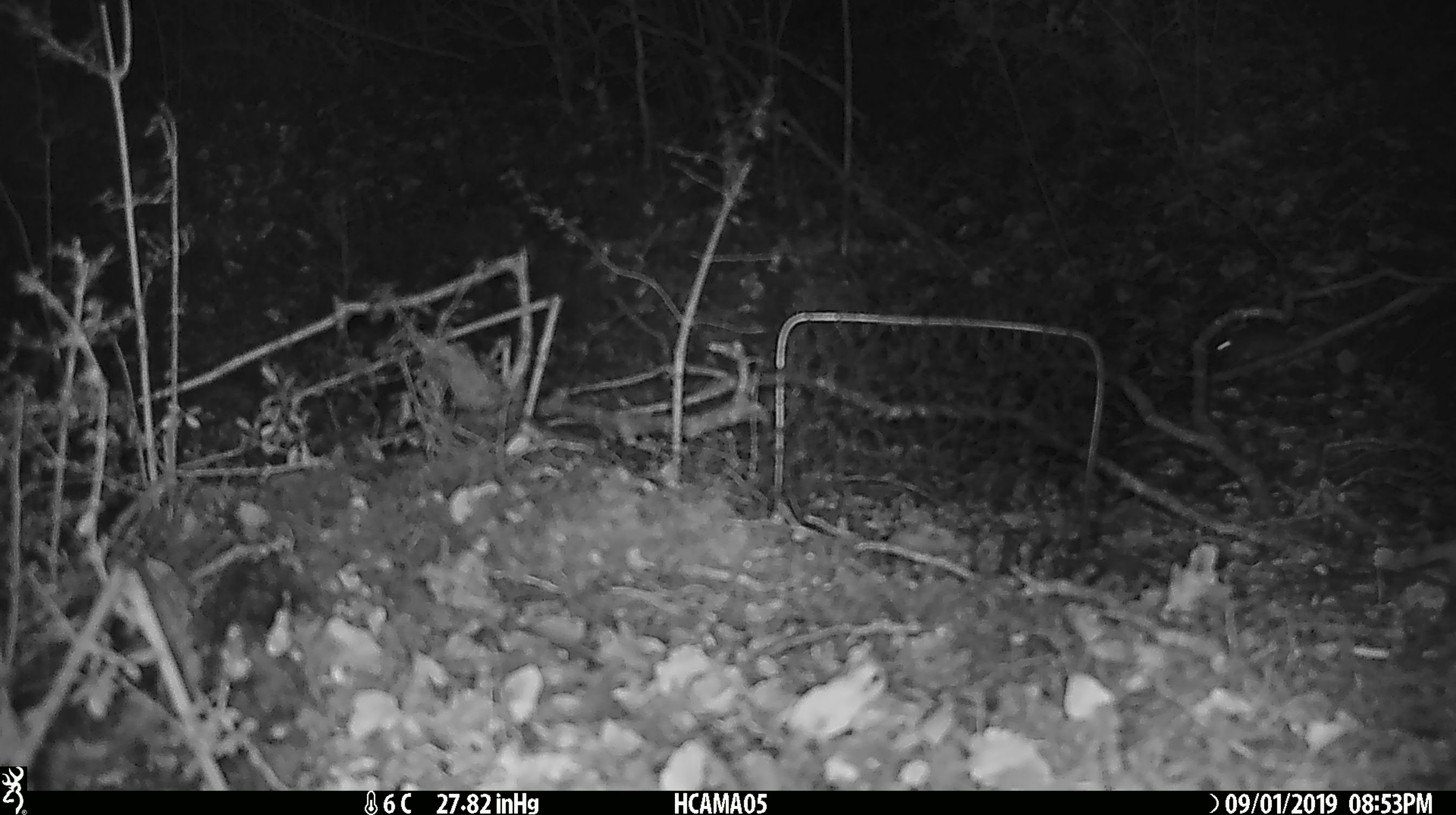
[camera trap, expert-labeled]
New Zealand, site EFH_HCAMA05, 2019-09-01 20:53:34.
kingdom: Animalia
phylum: Chordata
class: Mammalia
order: Rodentia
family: Muridae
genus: Mus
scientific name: Mus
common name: mouse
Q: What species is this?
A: Mouse (Mus).